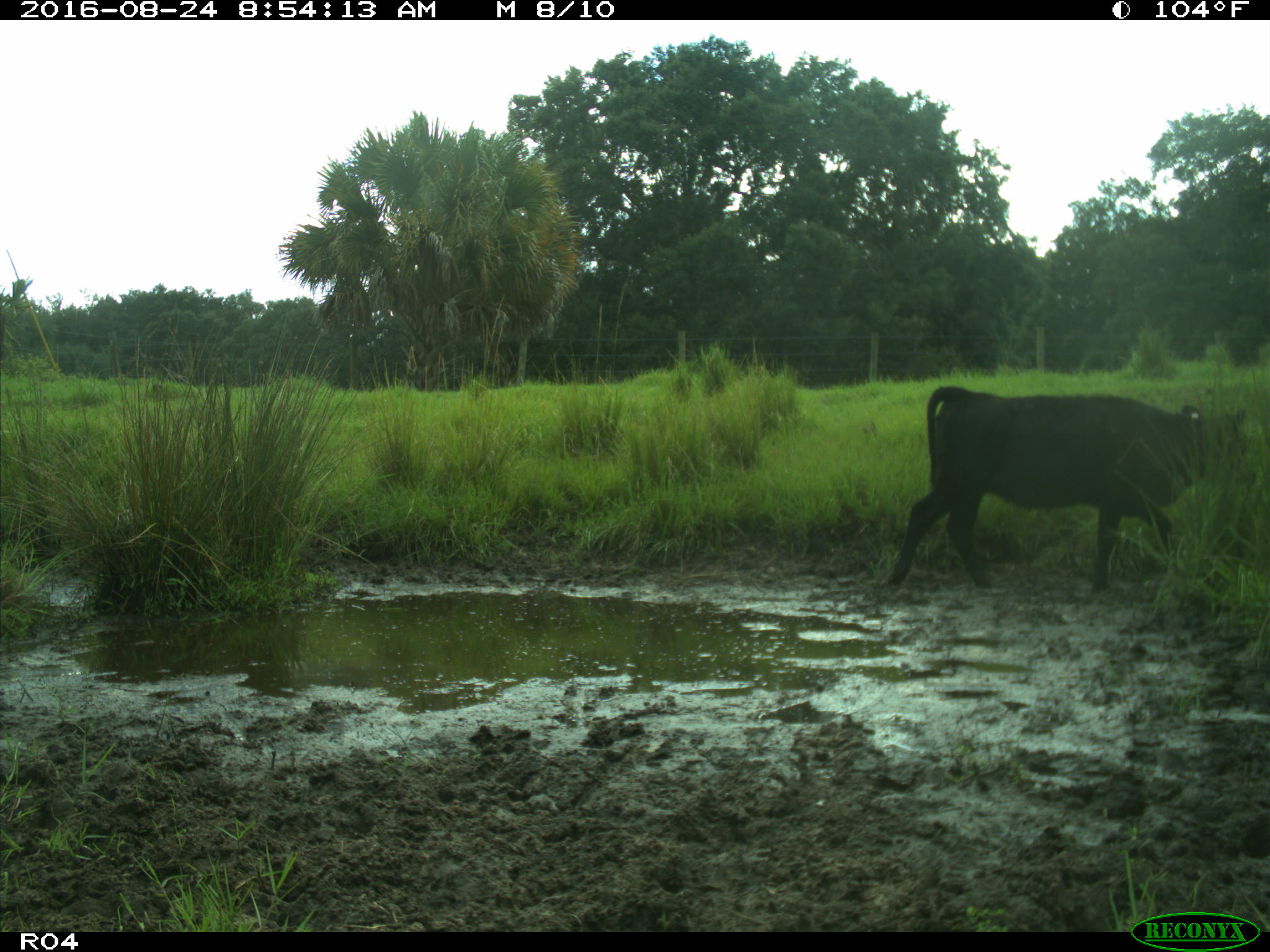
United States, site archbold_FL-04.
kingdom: Animalia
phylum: Chordata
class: Mammalia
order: Artiodactyla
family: Bovidae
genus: Bos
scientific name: Bos taurus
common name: domestic cow